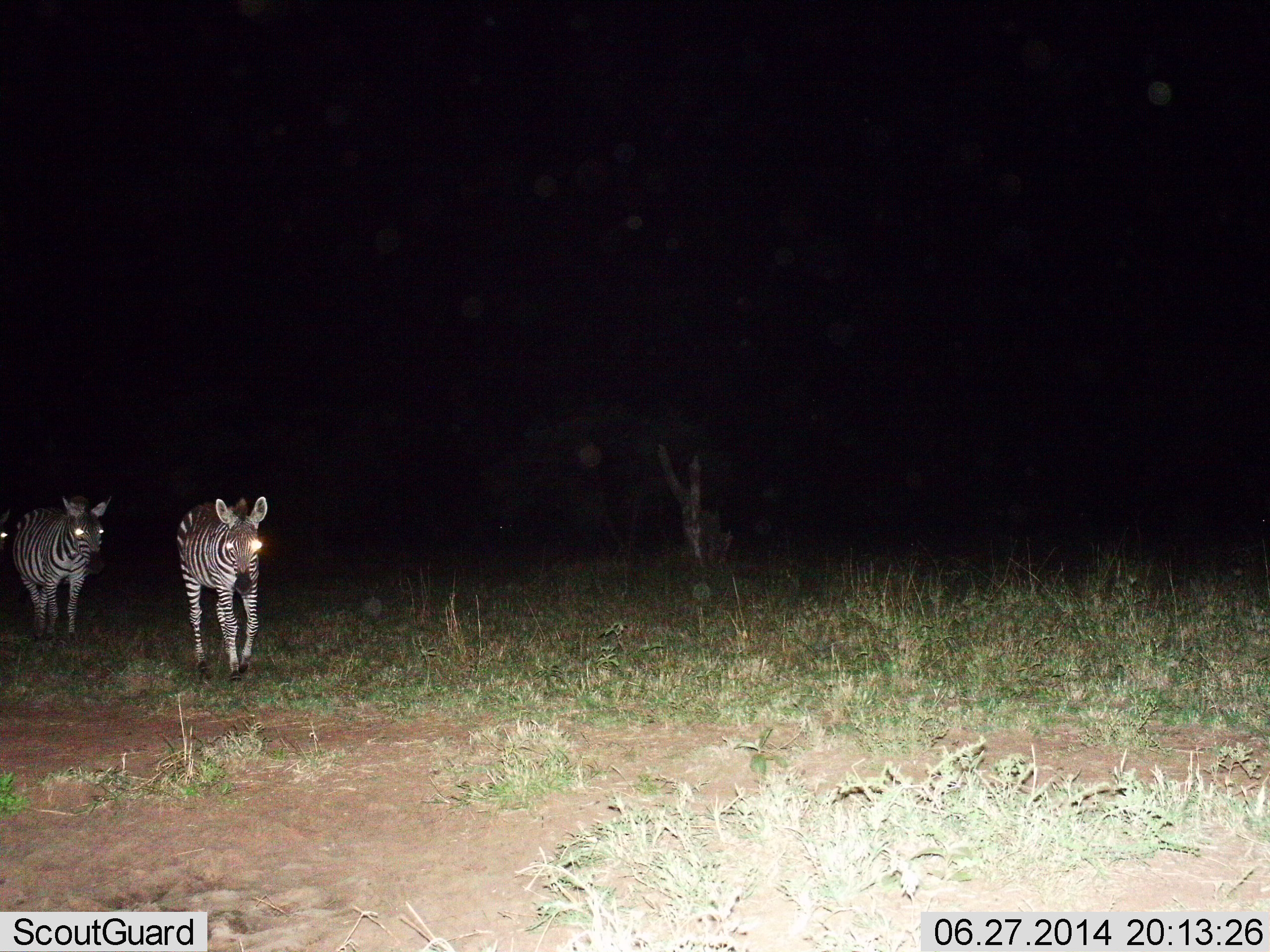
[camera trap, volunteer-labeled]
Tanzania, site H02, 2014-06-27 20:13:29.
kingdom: Animalia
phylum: Chordata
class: Mammalia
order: Perissodactyla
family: Equidae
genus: Equus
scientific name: Equus quagga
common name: plains zebra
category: zebra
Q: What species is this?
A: Zebra (plains zebra) (Equus quagga).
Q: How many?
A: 2.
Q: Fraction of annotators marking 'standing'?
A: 20%.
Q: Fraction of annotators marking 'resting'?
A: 0%.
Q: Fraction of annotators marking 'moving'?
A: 80%.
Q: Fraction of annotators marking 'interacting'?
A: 0%.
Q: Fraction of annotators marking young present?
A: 0%.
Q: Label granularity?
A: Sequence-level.